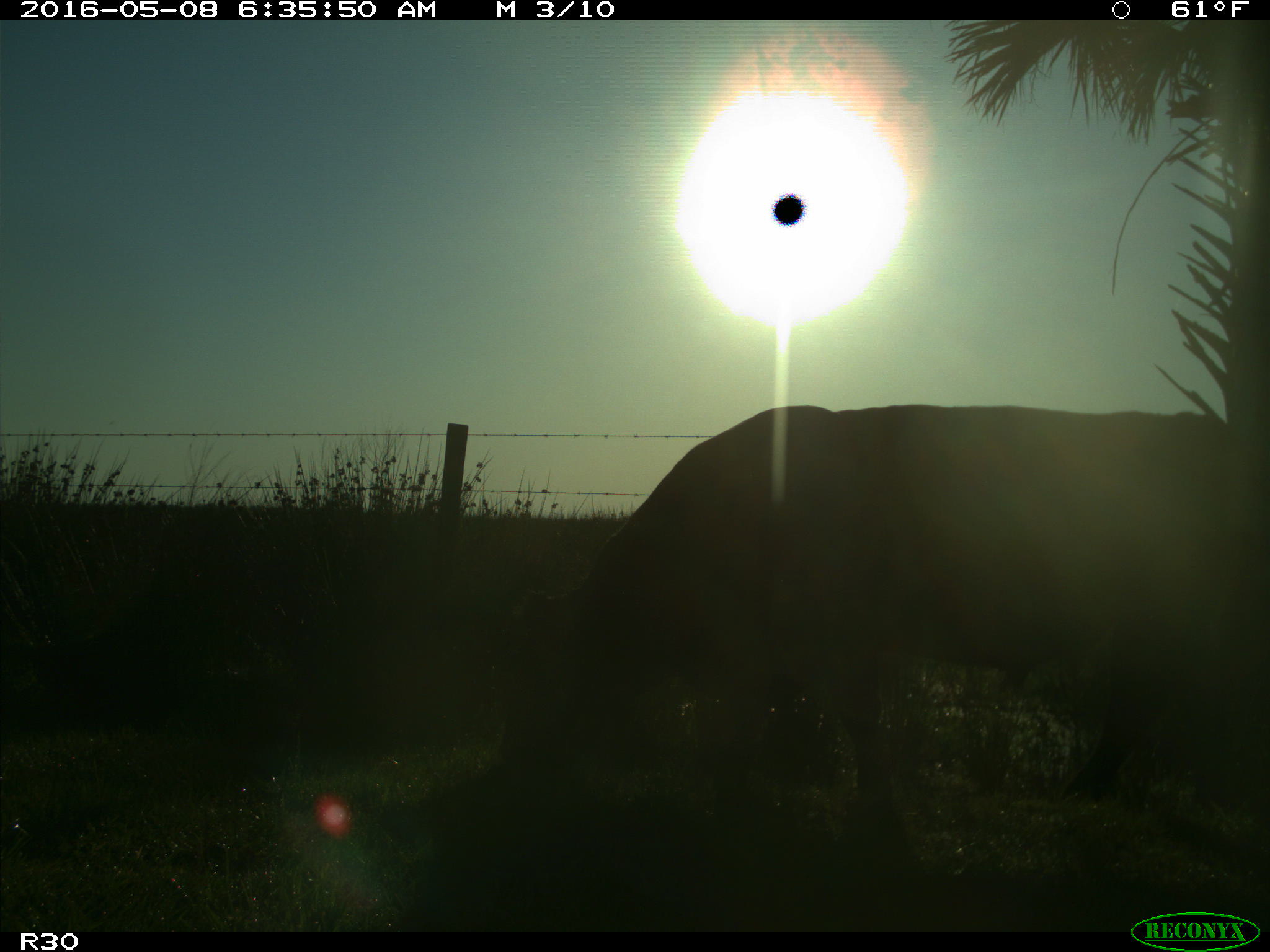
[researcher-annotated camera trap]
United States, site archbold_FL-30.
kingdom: Animalia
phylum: Chordata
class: Mammalia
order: Artiodactyla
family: Bovidae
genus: Bos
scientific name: Bos taurus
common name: domestic cow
Bos taurus (domestic cow).